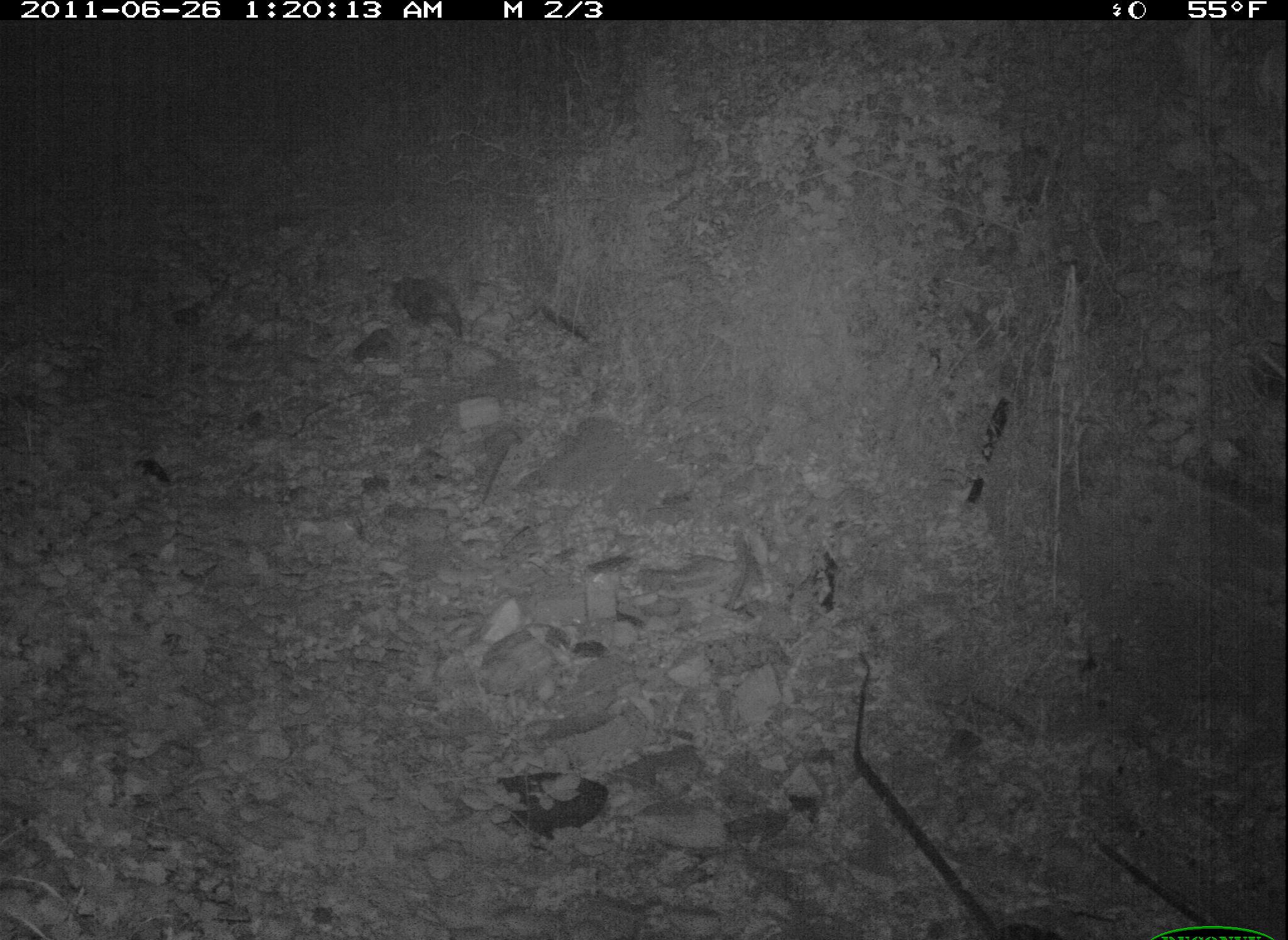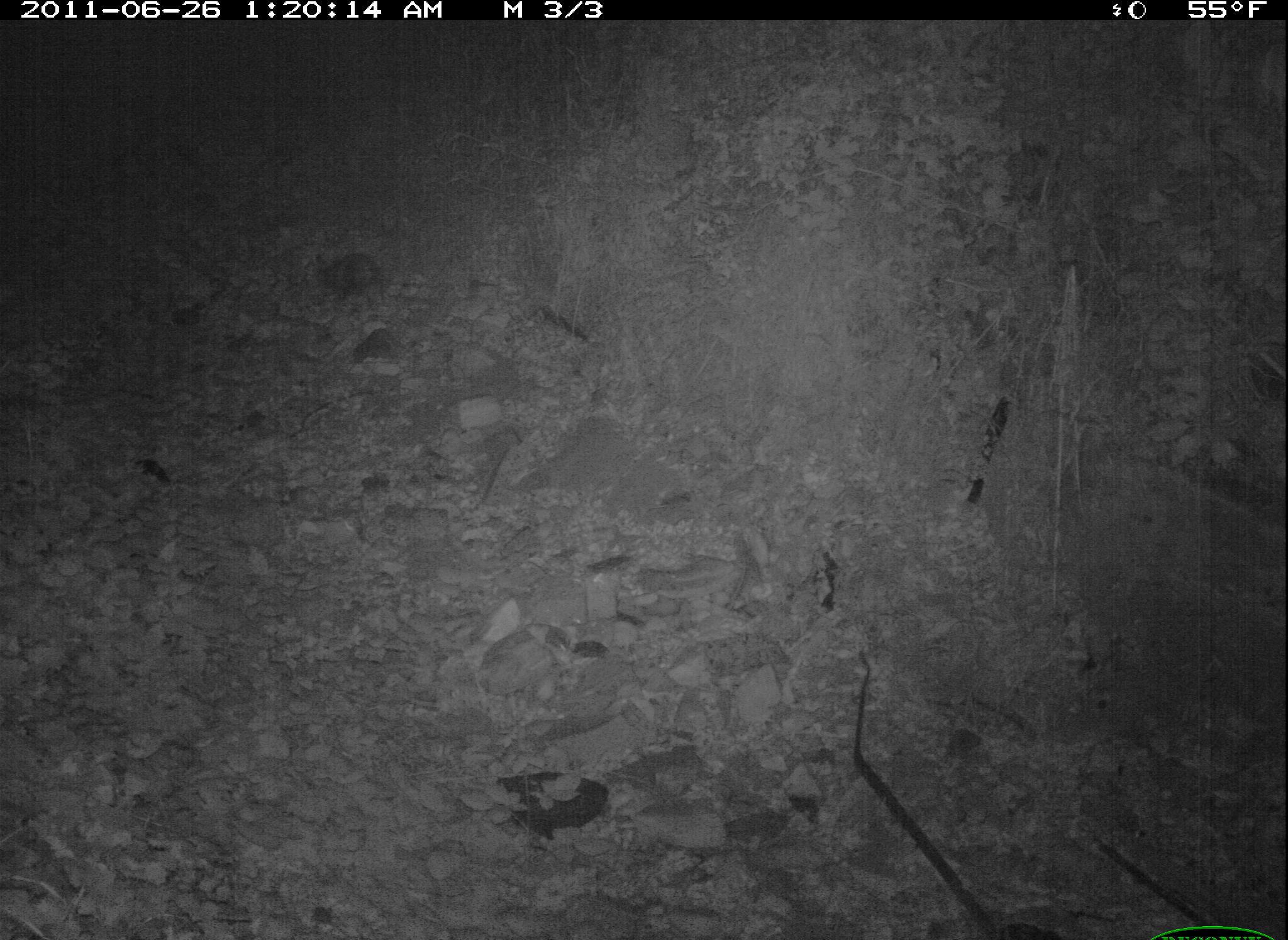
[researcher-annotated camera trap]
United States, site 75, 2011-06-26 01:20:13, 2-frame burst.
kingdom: Animalia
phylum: Chordata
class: Mammalia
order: Didelphimorphia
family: Didelphidae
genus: Didelphis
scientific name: Didelphis virginiana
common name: virginia opossum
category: opossum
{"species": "opossum (virginia opossum) (Didelphis virginiana)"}